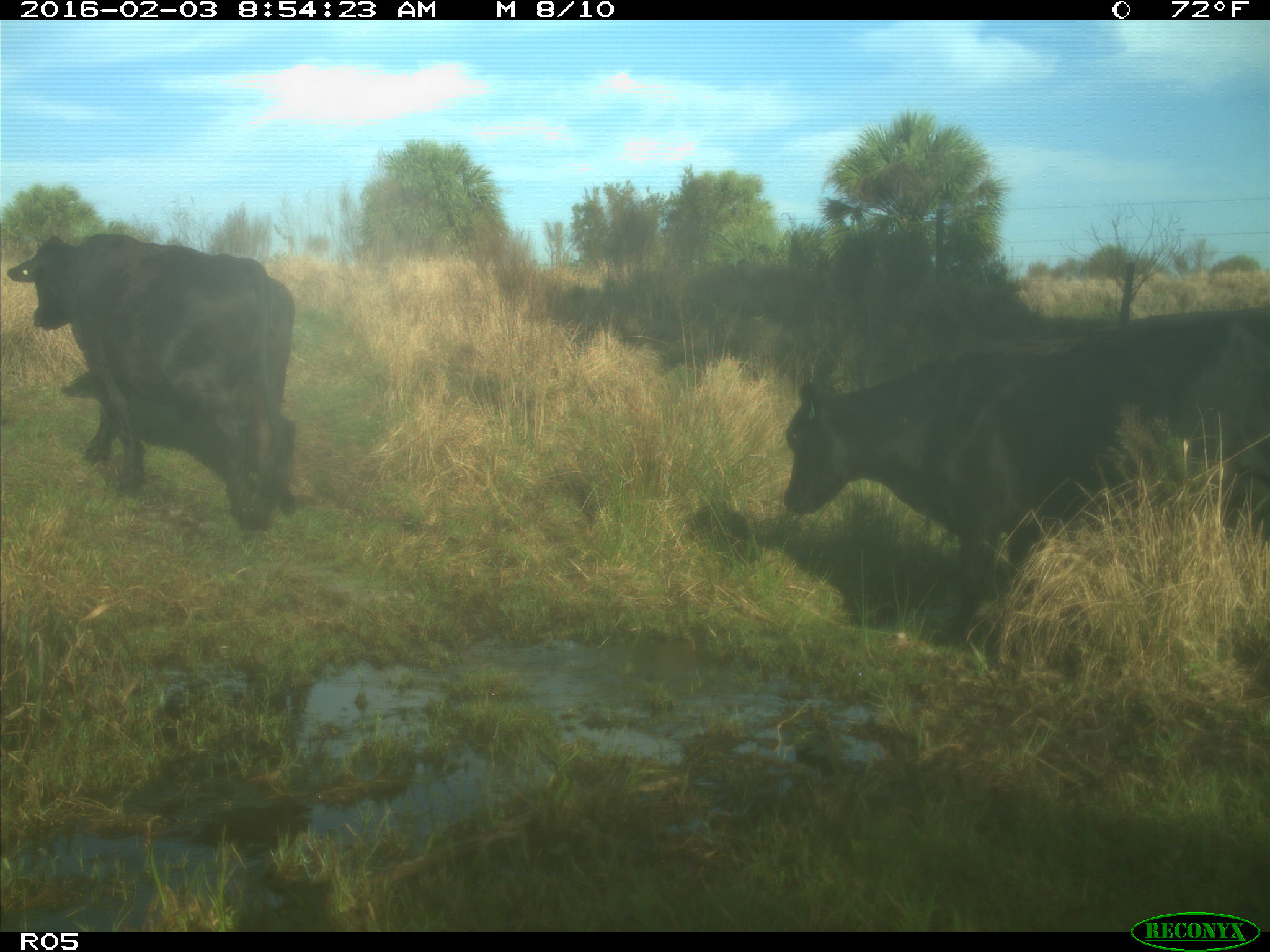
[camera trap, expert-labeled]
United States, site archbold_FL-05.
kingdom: Animalia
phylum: Chordata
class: Mammalia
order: Artiodactyla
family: Bovidae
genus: Bos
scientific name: Bos taurus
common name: domestic cow